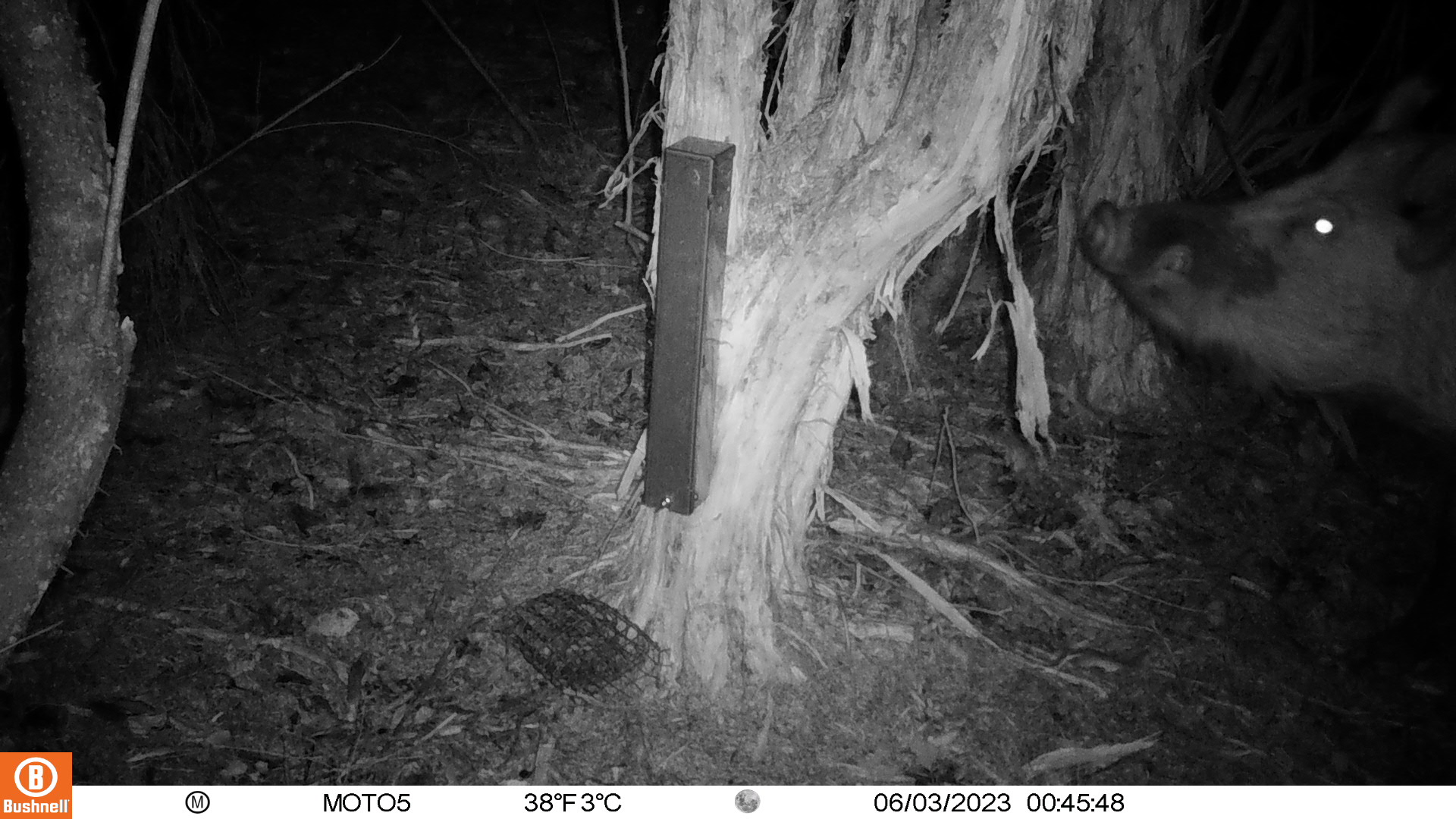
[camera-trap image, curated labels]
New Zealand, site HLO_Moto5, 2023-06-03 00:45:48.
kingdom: Animalia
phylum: Chordata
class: Mammalia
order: Artiodactyla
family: Suidae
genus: Sus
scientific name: Sus scrofa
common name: pig